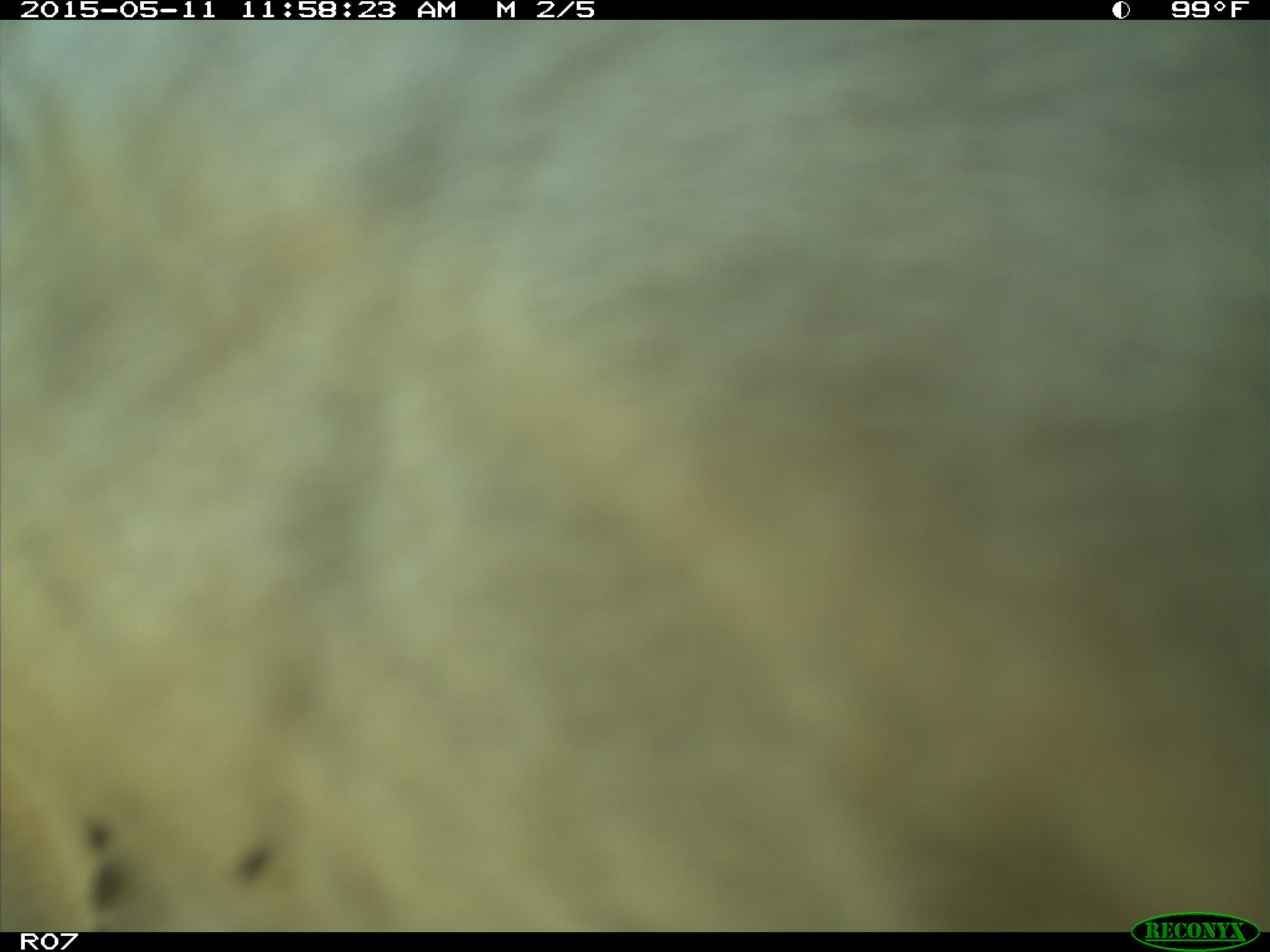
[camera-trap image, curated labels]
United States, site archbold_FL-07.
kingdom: Animalia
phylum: Chordata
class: Mammalia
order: Artiodactyla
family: Bovidae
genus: Bos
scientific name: Bos taurus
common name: domestic cow